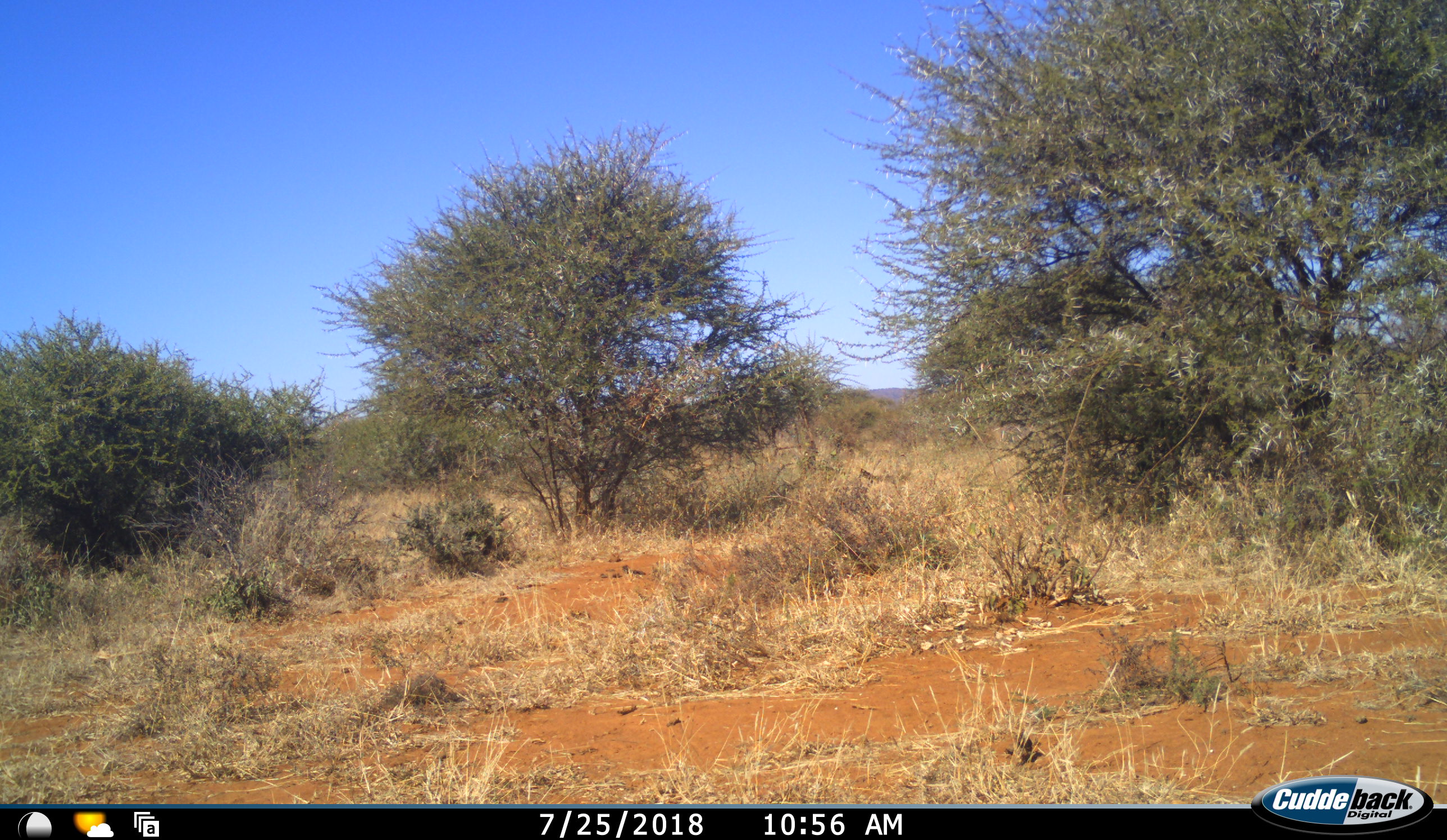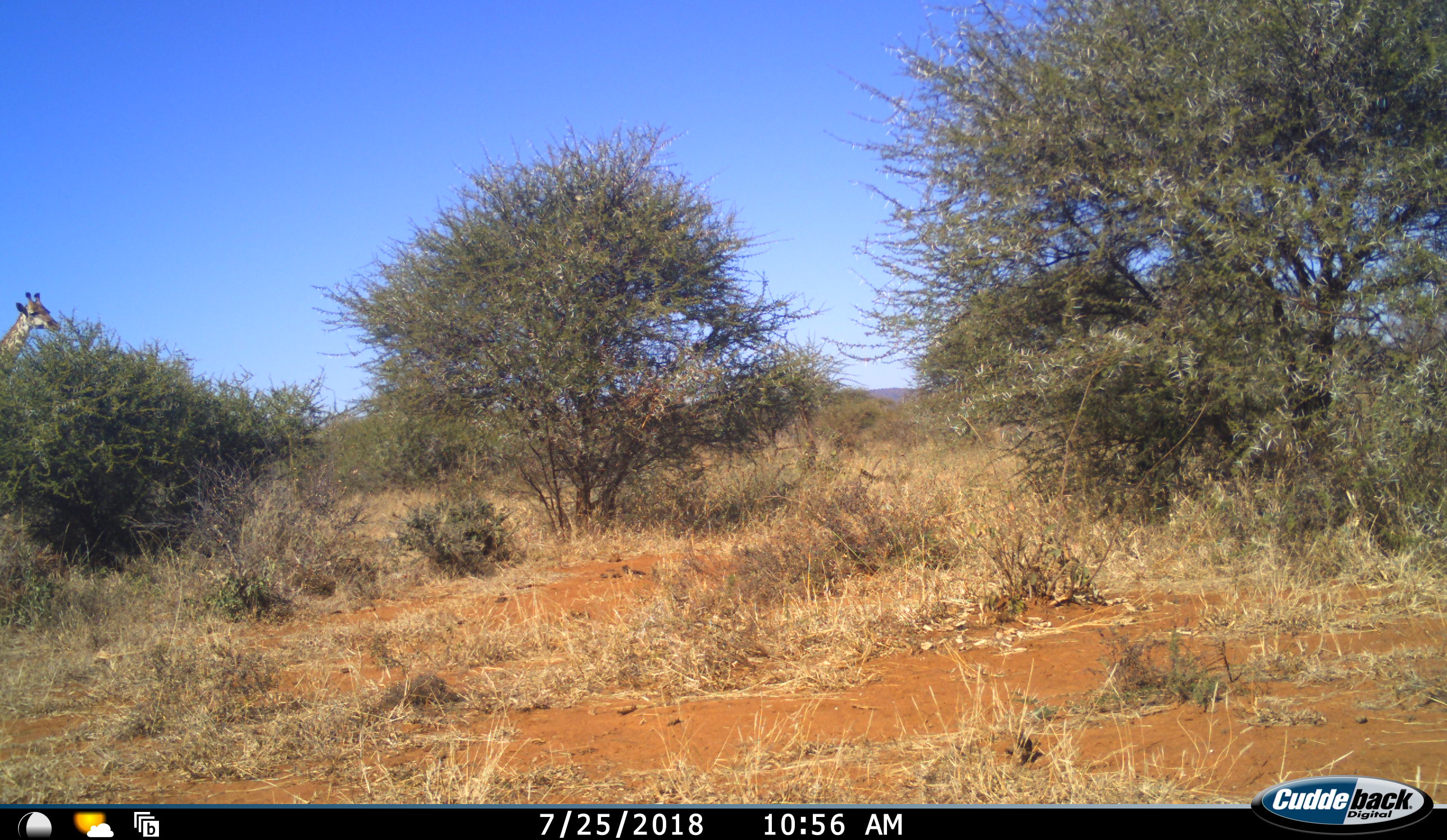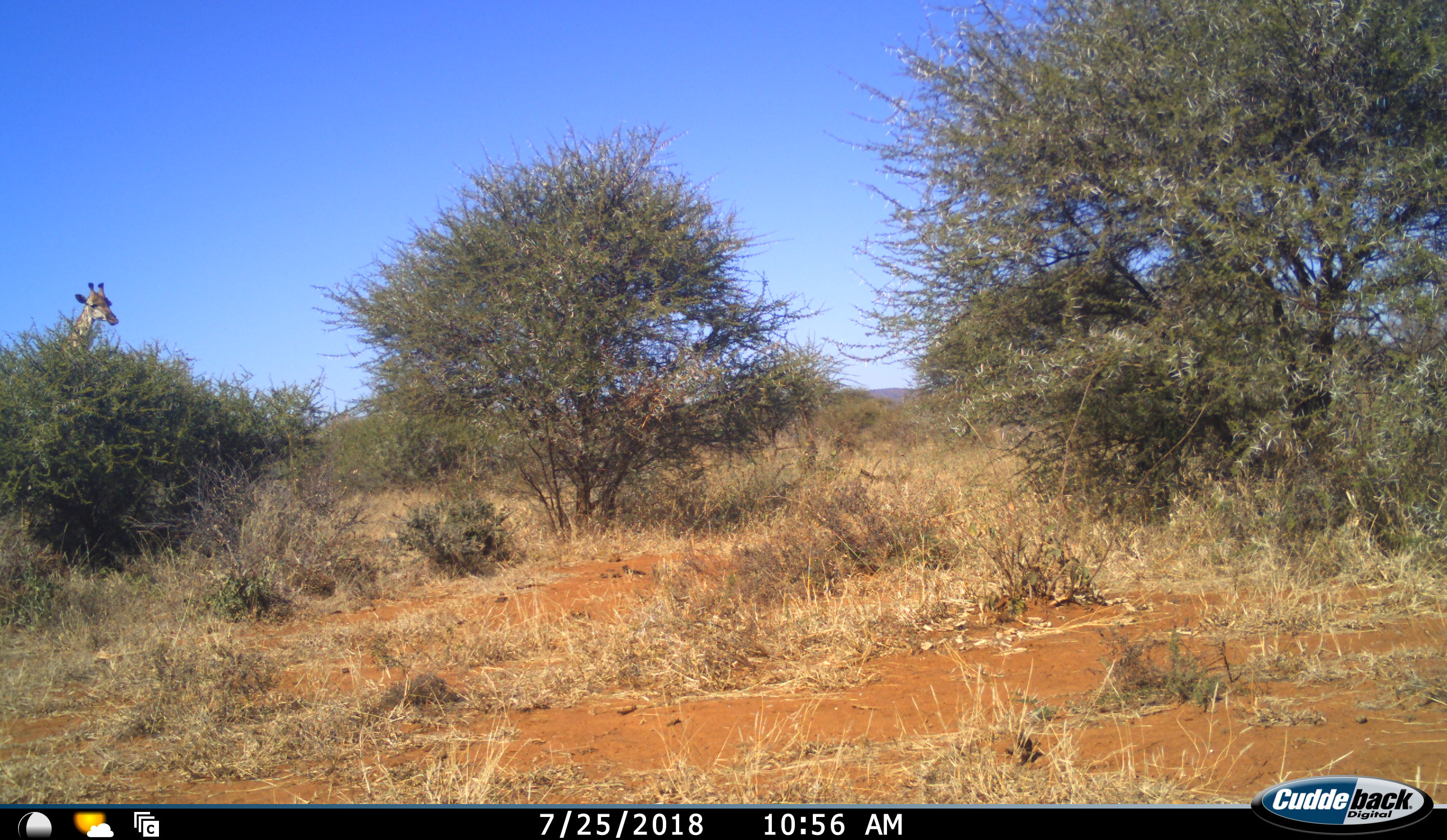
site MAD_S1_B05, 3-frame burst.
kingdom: Animalia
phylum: Chordata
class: Mammalia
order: Artiodactyla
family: Giraffidae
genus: Giraffa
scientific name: Giraffa camelopardalis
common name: giraffe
Giraffe (Giraffa camelopardalis), count 1. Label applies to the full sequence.